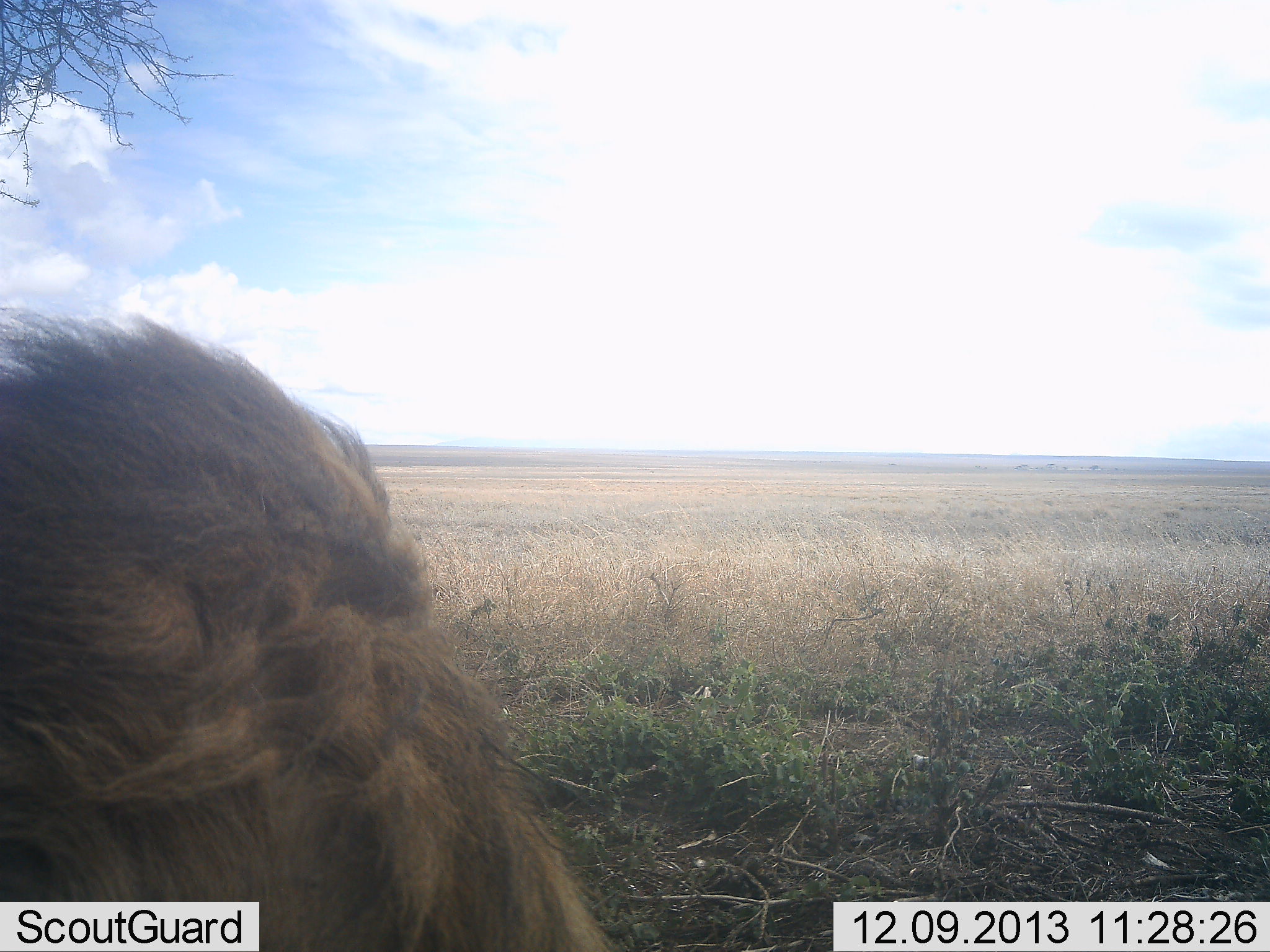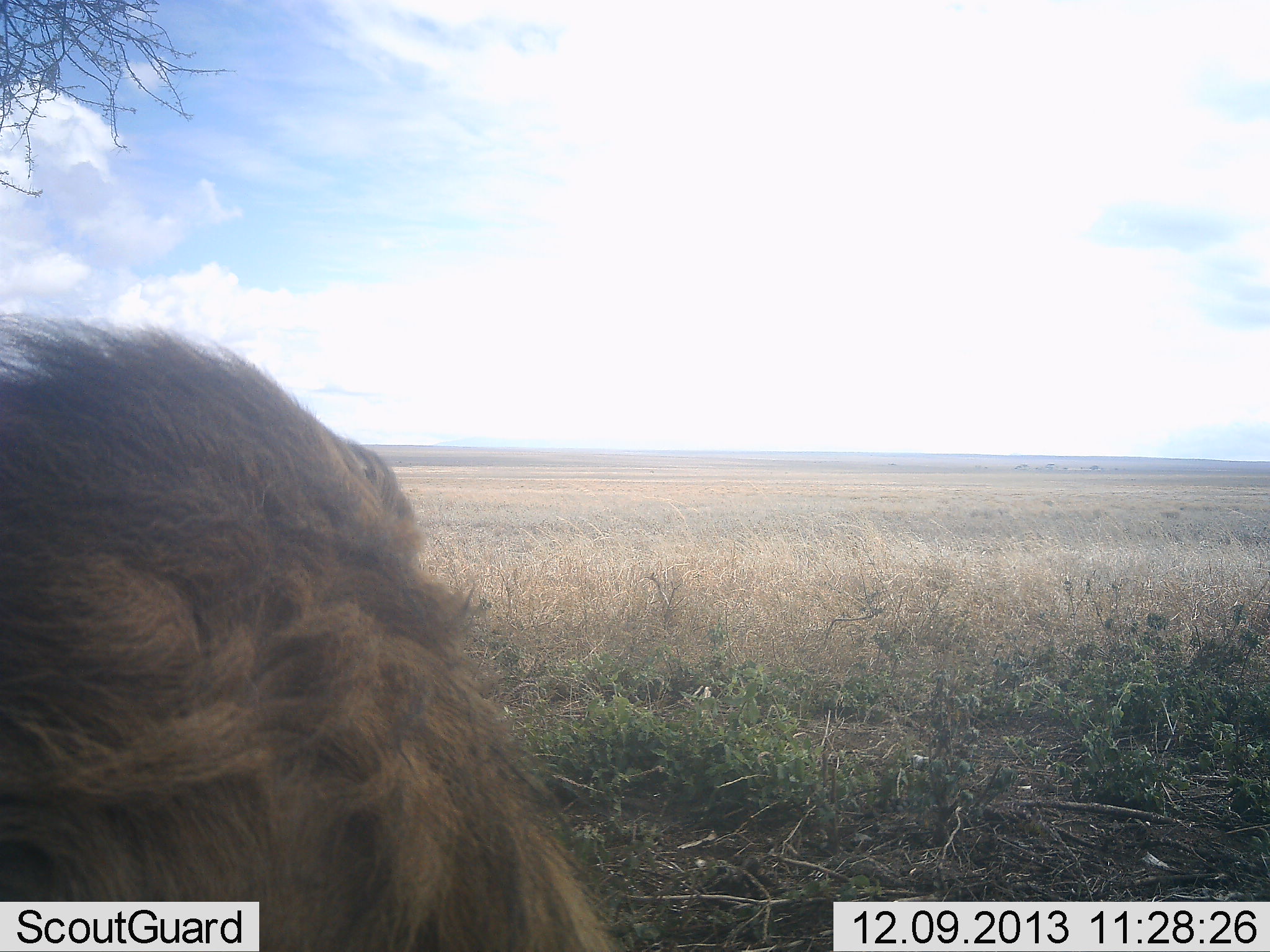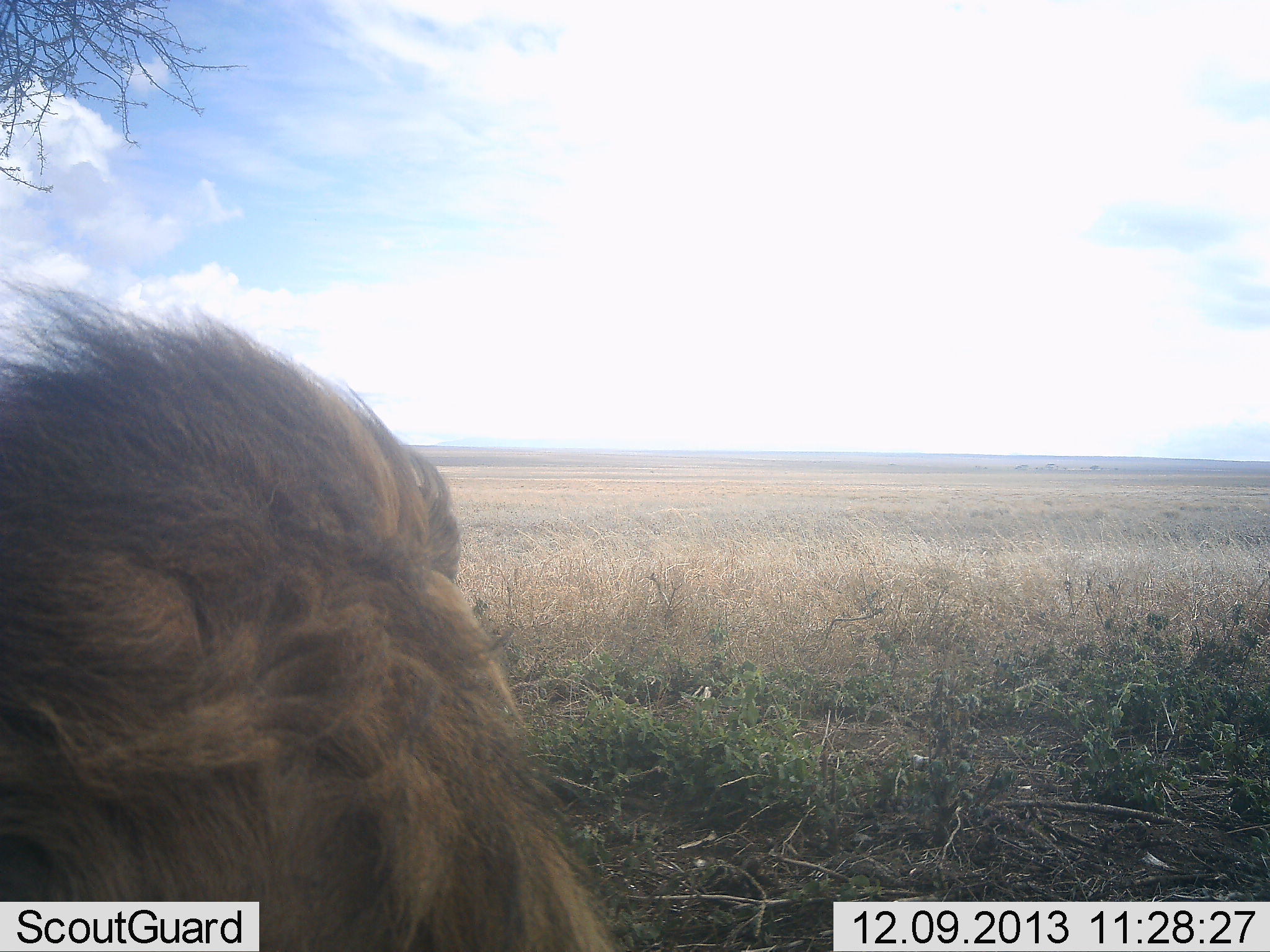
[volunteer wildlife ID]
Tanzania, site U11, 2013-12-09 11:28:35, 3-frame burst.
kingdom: Animalia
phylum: Chordata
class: Mammalia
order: Carnivora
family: Felidae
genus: Panthera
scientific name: Panthera leo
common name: lion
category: lionmale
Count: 1.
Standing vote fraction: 20%.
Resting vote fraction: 80%.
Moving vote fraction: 0%.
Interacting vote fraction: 0%.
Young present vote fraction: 0%.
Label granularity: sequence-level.